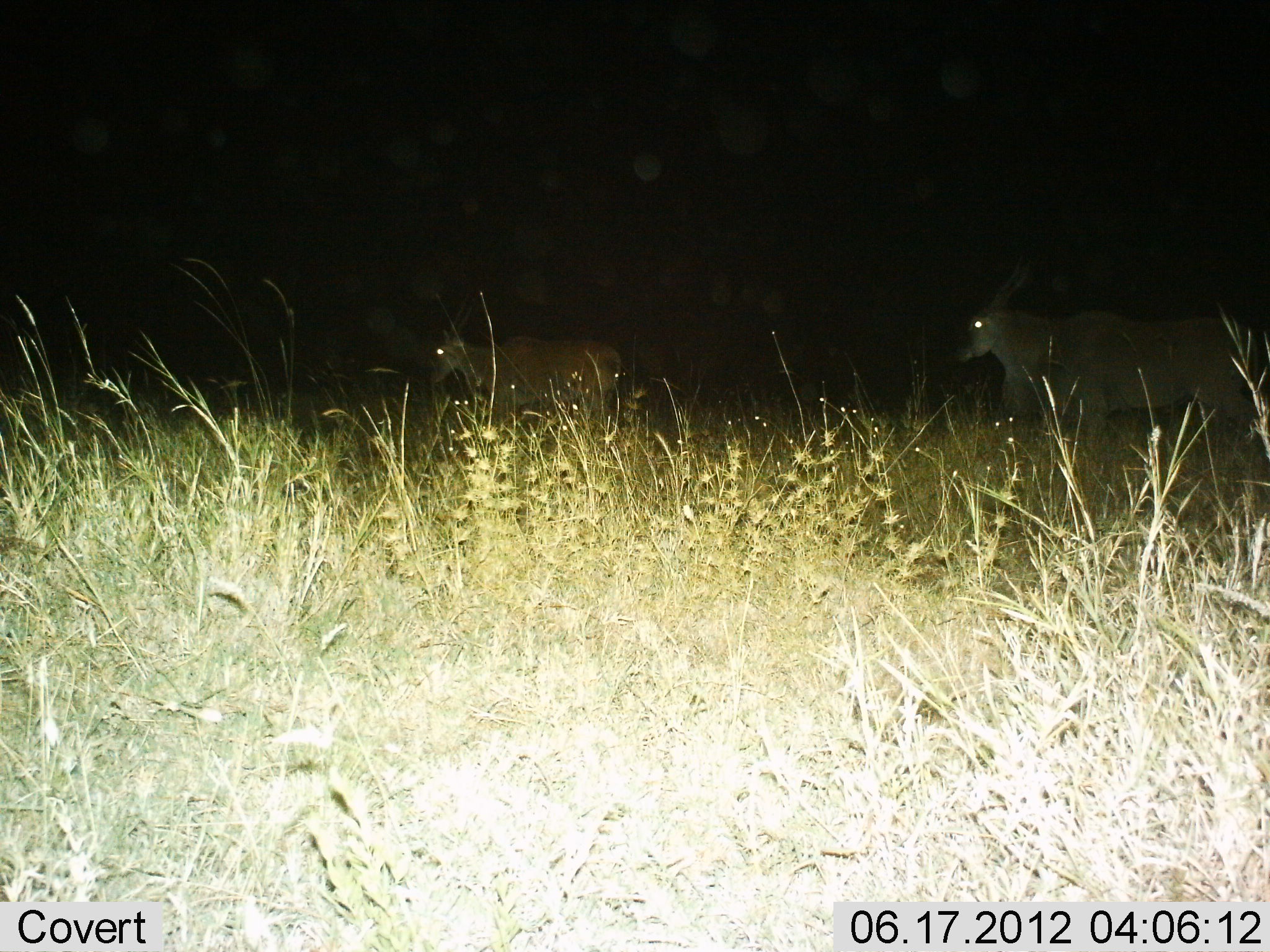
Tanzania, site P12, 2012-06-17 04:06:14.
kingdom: Animalia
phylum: Chordata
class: Mammalia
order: Artiodactyla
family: Bovidae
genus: Tragelaphus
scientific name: Tragelaphus oryx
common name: eland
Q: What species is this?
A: Eland (Tragelaphus oryx).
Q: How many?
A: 2.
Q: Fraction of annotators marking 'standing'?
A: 90%.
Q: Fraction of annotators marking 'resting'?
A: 0%.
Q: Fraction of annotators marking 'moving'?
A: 10%.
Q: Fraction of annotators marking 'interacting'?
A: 0%.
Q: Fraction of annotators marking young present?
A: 10%.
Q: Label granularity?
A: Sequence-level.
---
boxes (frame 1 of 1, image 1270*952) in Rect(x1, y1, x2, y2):
animal: Rect(951, 255, 1270, 487); Rect(428, 294, 625, 454)